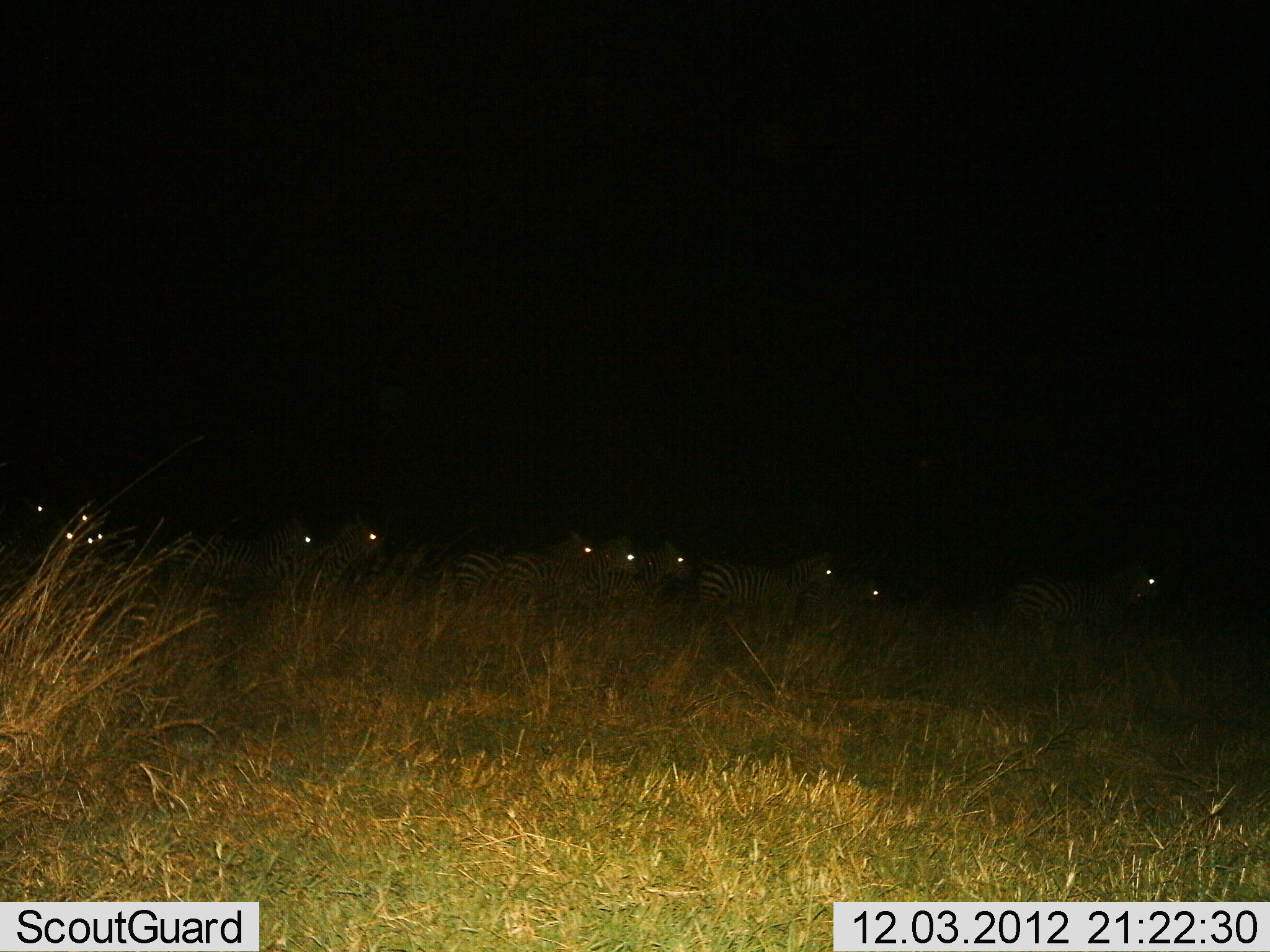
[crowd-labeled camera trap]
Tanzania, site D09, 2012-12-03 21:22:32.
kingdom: Animalia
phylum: Chordata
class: Mammalia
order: Perissodactyla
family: Equidae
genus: Equus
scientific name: Equus quagga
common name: plains zebra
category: zebra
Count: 11-50.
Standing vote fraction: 20%.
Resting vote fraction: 0%.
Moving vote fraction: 90%.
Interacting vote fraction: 0%.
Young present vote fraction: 0%.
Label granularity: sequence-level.